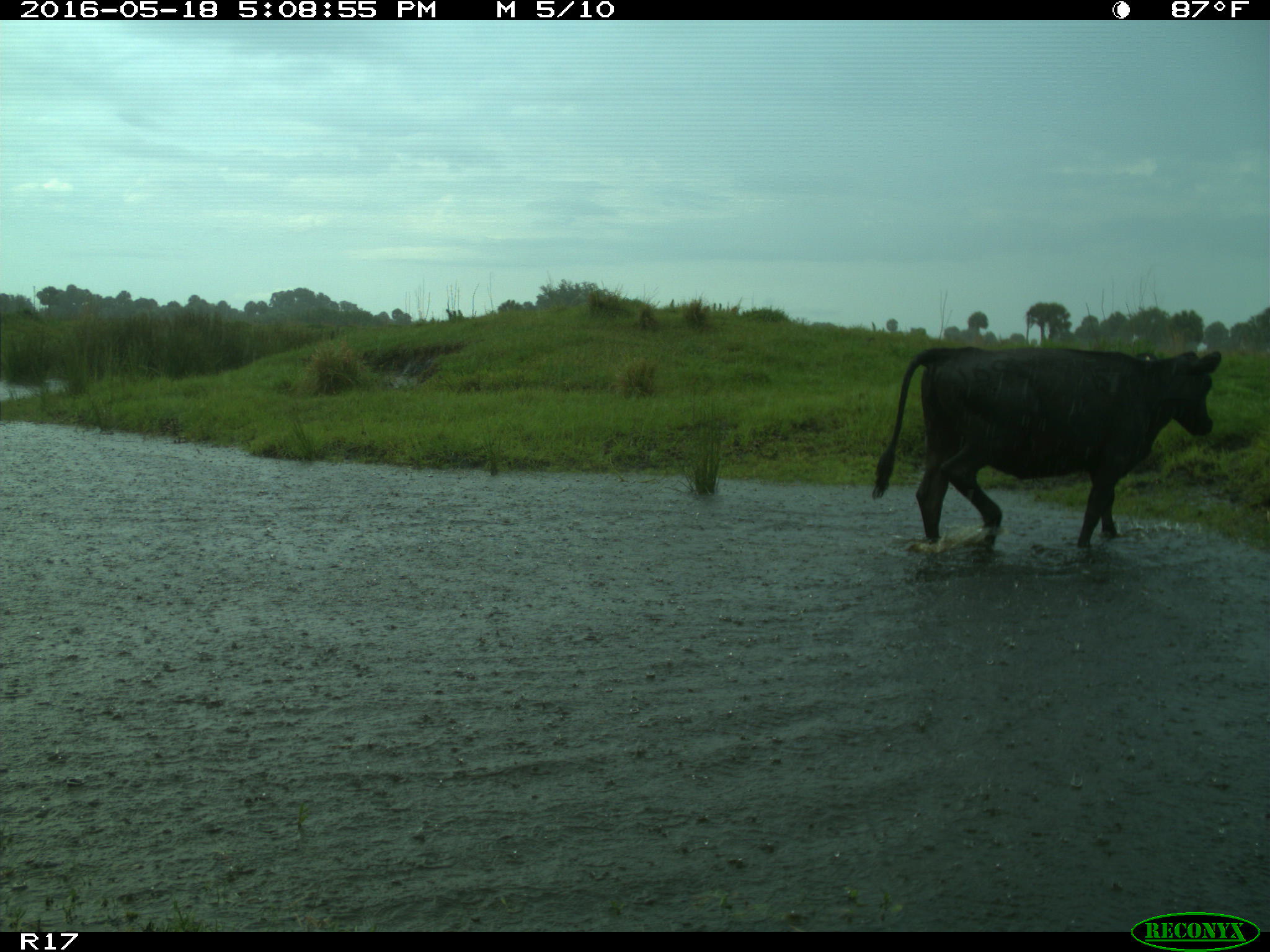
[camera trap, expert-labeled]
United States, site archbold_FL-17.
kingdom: Animalia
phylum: Chordata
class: Mammalia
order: Artiodactyla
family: Bovidae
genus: Bos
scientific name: Bos taurus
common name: domestic cow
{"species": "Bos taurus (domestic cow)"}